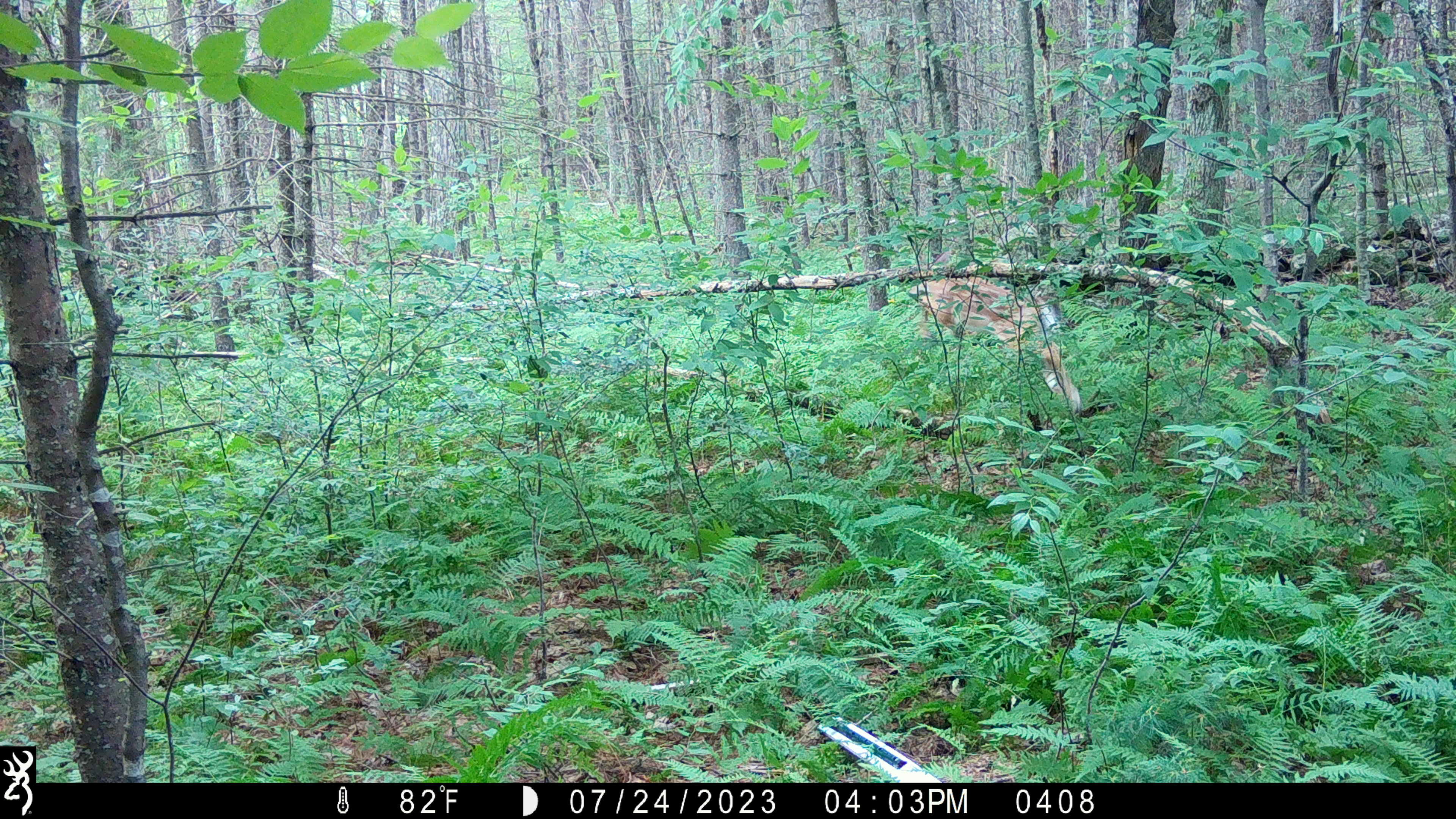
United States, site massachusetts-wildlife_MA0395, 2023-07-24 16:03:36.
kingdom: Animalia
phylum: Chordata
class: Mammalia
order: Artiodactyla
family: Cervidae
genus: Odocoileus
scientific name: Odocoileus virginianus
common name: white-tailed deer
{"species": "white-tailed deer (Odocoileus virginianus)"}